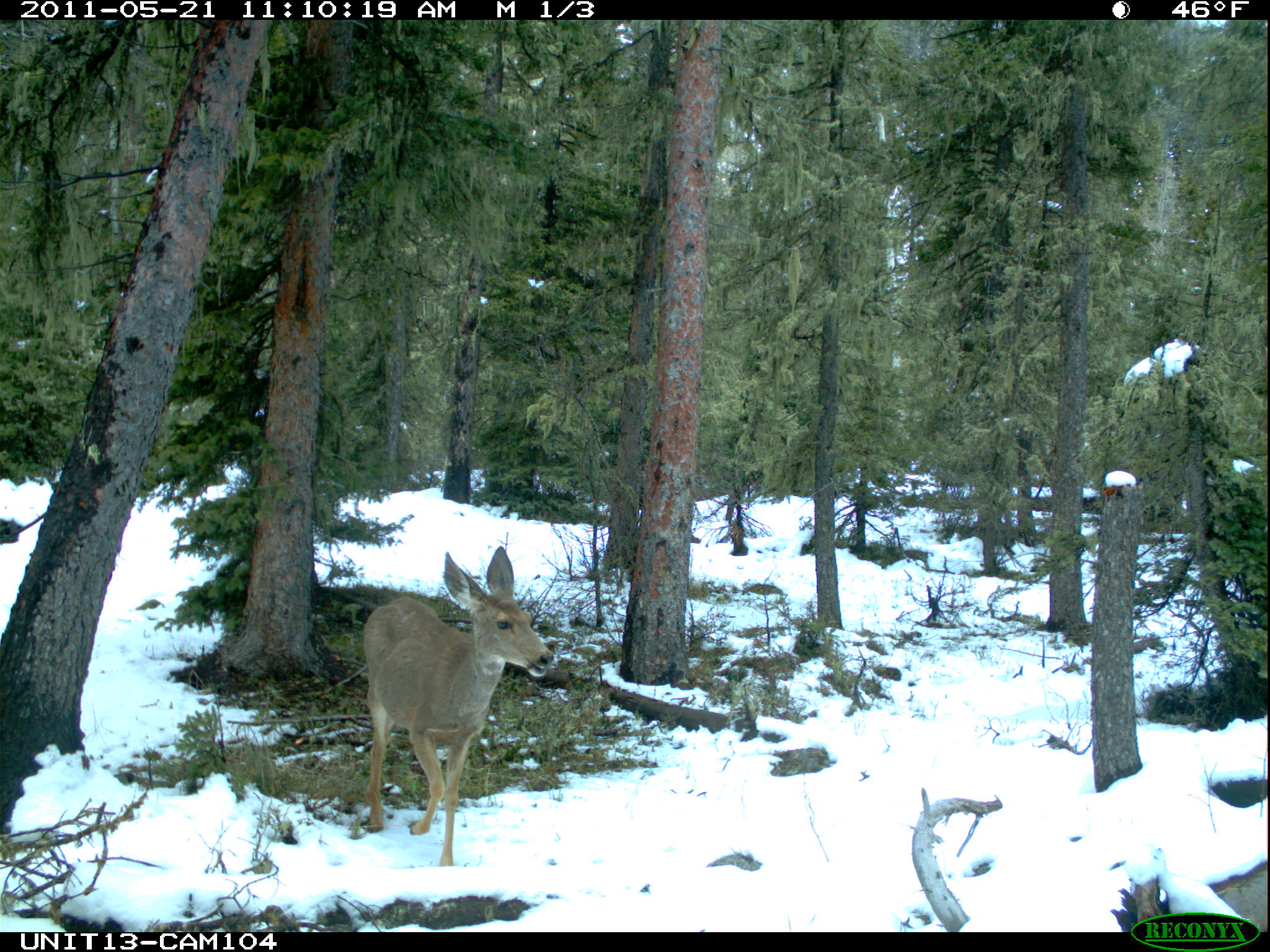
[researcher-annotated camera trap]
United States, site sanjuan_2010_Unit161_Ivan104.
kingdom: Animalia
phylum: Chordata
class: Mammalia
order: Artiodactyla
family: Cervidae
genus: Odocoileus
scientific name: Odocoileus hemionus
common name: mule deer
Odocoileus hemionus (mule deer).